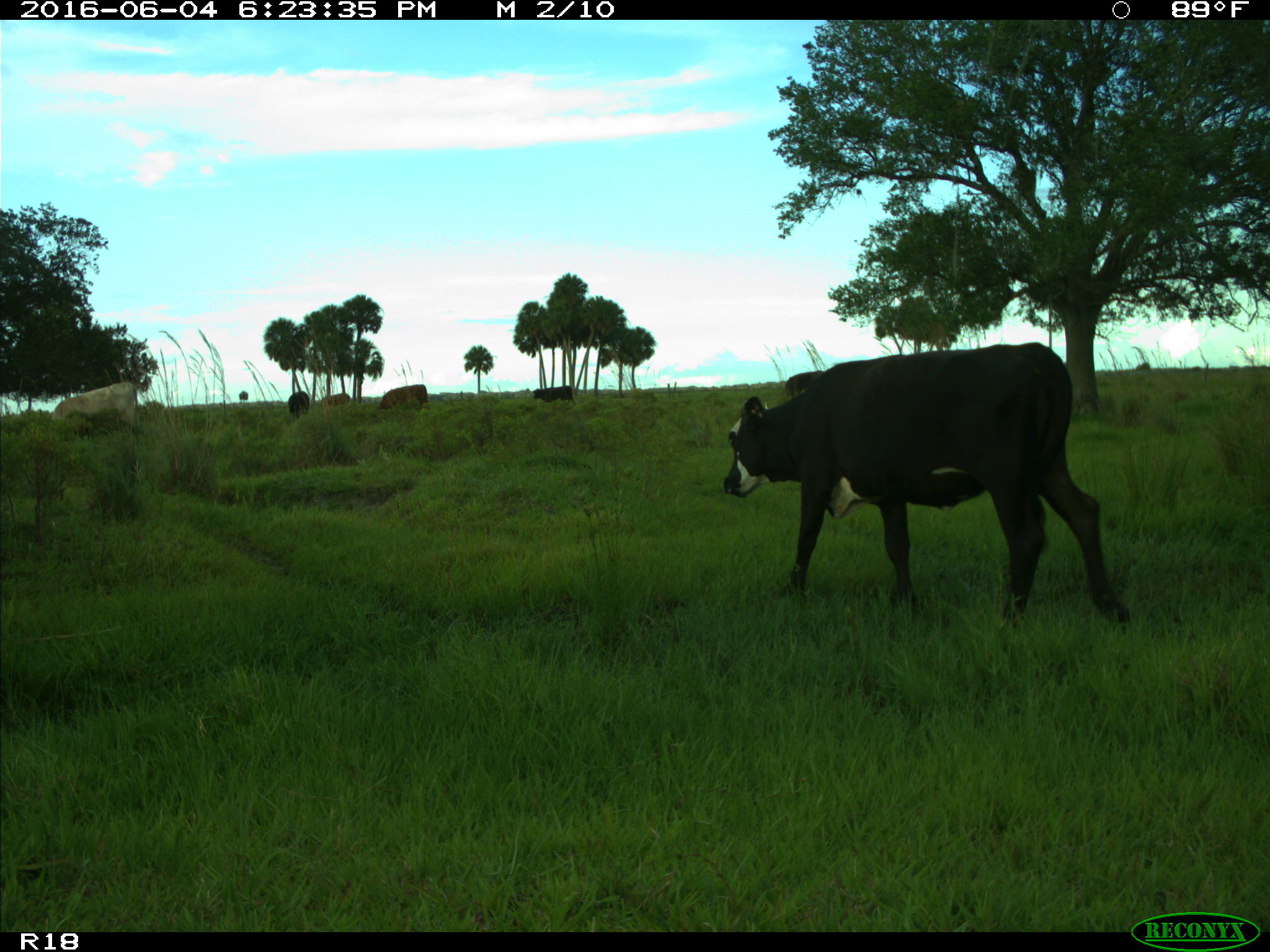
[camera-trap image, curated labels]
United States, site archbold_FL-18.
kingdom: Animalia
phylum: Chordata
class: Mammalia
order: Artiodactyla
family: Bovidae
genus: Bos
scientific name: Bos taurus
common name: domestic cow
Bos taurus (domestic cow).